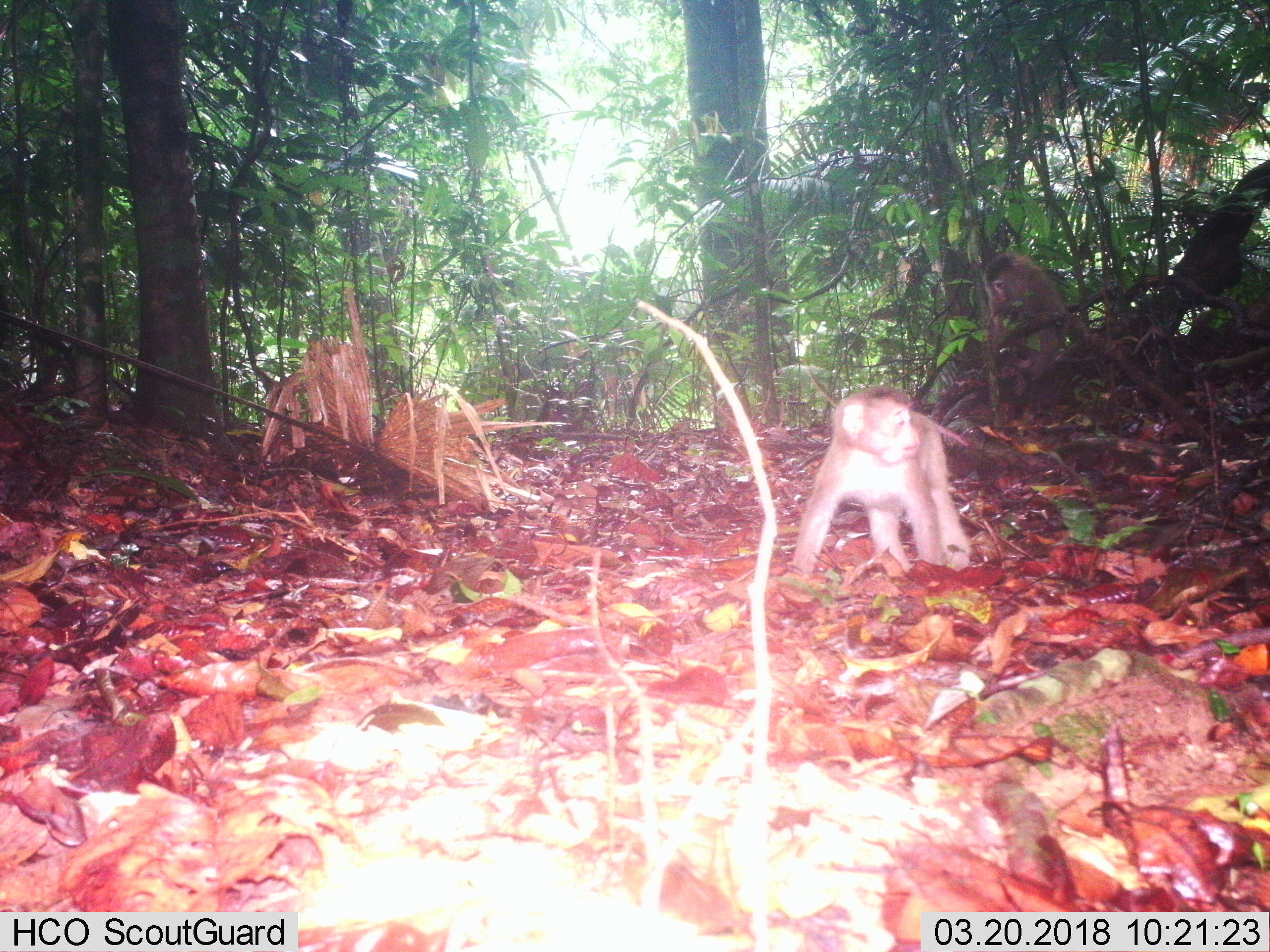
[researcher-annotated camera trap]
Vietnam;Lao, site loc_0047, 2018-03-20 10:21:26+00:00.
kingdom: Animalia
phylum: Chordata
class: Mammalia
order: Primates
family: Cercopithecidae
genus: Macaca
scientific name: Macaca nemestrina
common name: pig-tailed macaque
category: pig tailed macaque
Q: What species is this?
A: Pig tailed macaque (pig-tailed macaque) (Macaca nemestrina).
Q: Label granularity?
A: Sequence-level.